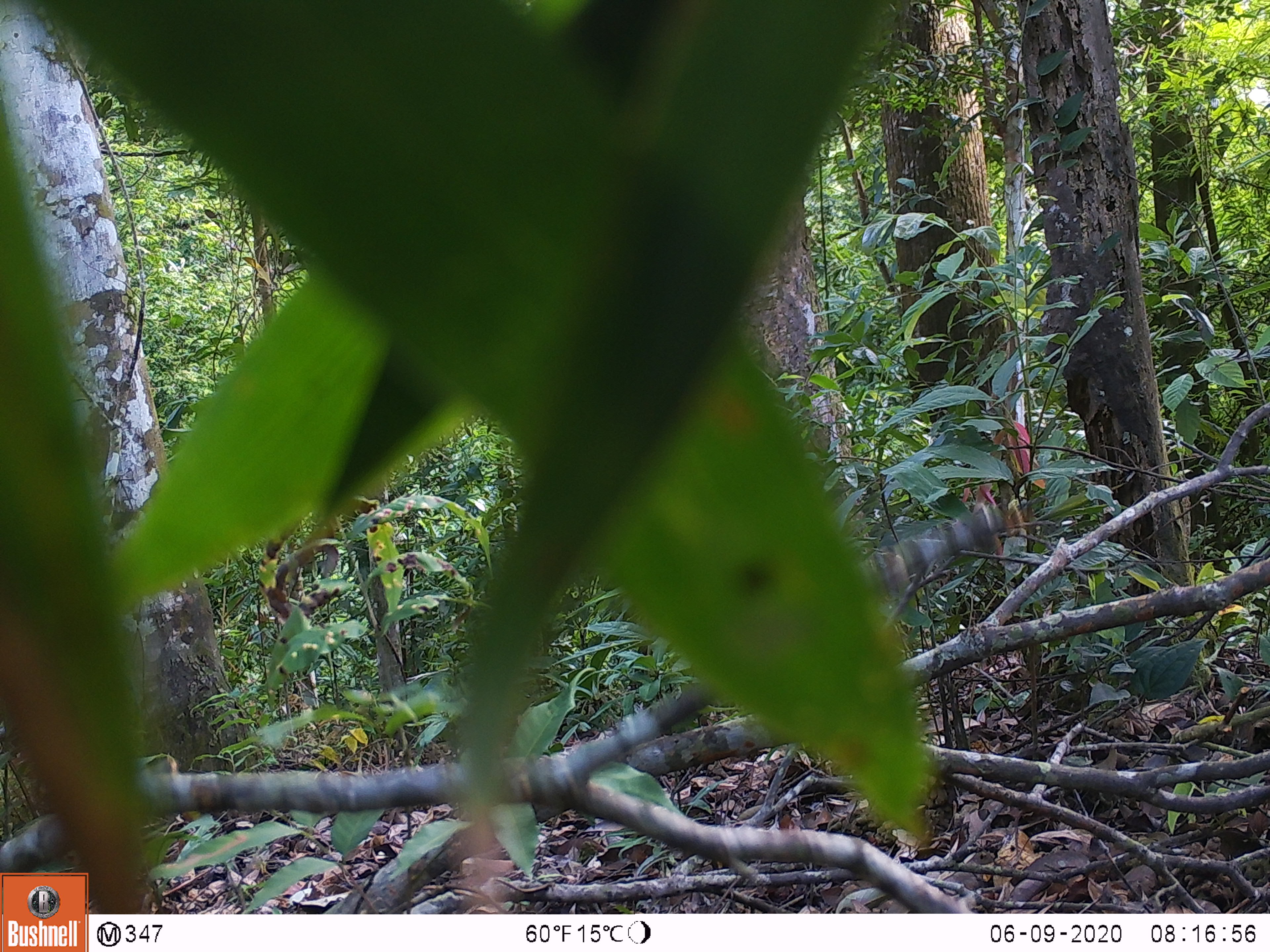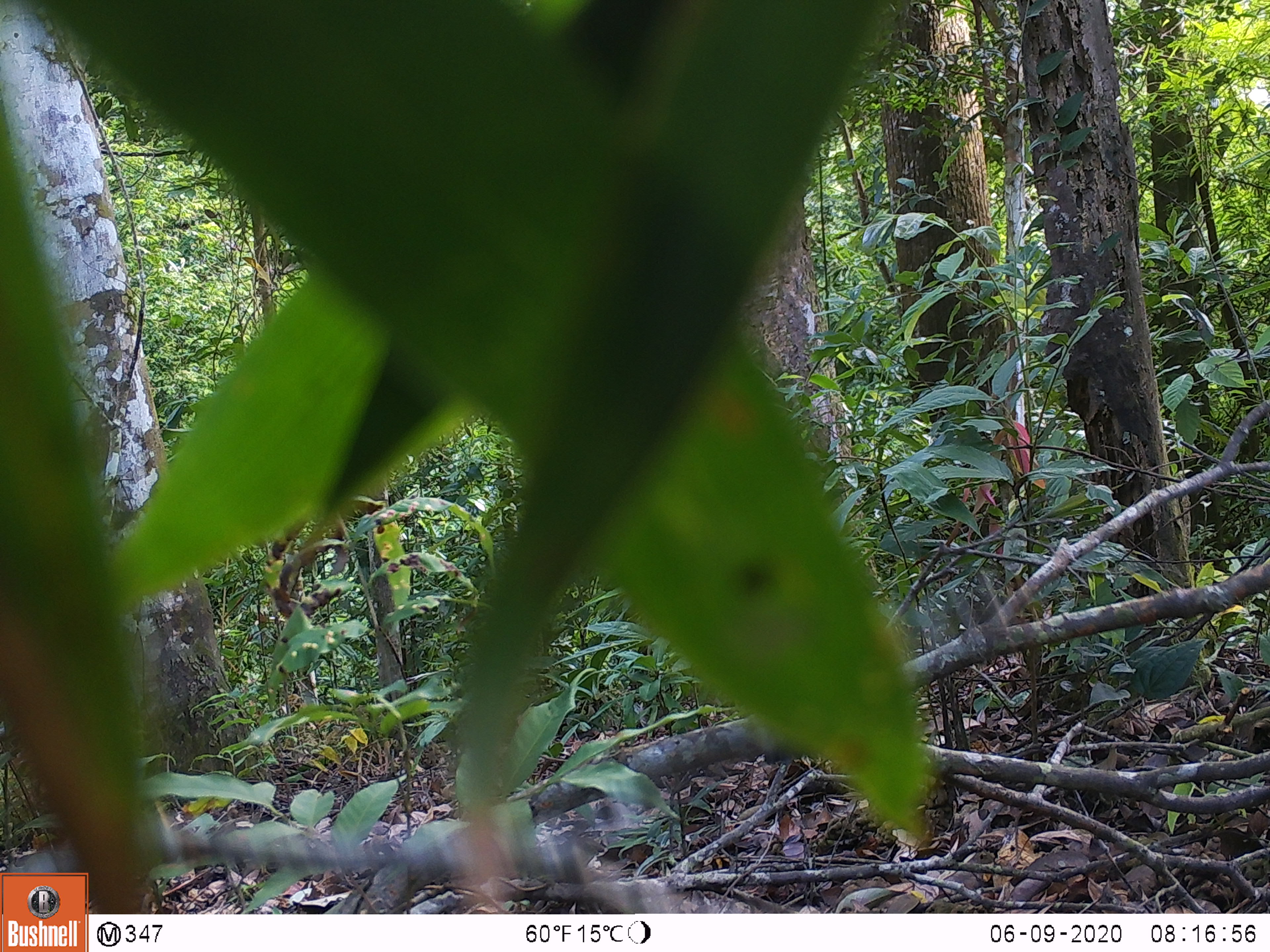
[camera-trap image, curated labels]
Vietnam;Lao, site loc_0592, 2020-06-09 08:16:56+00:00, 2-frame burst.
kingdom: Animalia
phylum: Chordata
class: Aves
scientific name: Aves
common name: bird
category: unidentified bird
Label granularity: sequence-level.